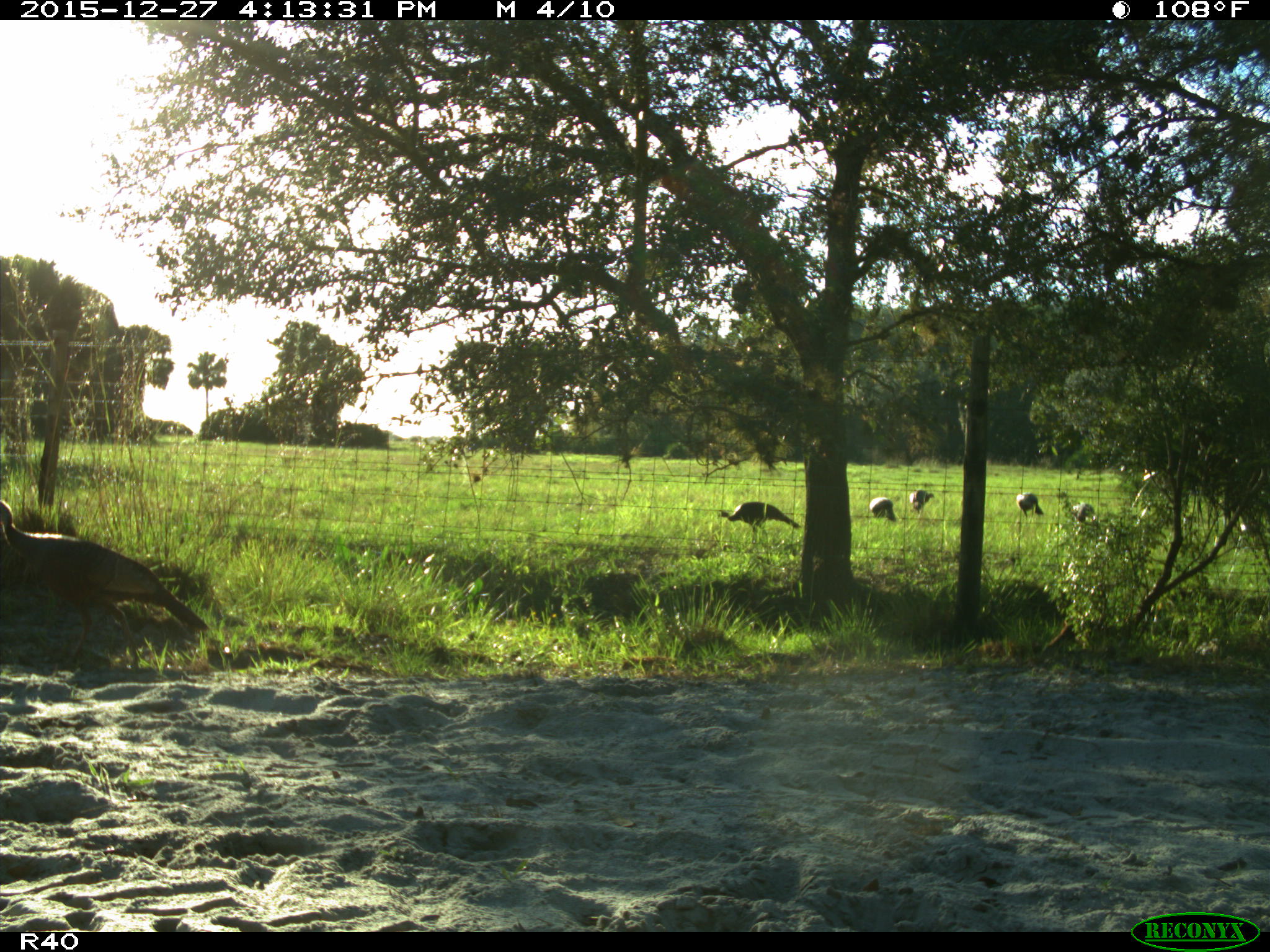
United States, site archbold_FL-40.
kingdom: Animalia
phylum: Chordata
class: Aves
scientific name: Aves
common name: birds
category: unidentified bird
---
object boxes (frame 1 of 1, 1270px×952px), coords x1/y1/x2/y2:
animal: 0/498/211/681; 717/501/801/544; 1071/501/1099/536; 1016/491/1045/524; 908/488/936/519; 868/496/898/523